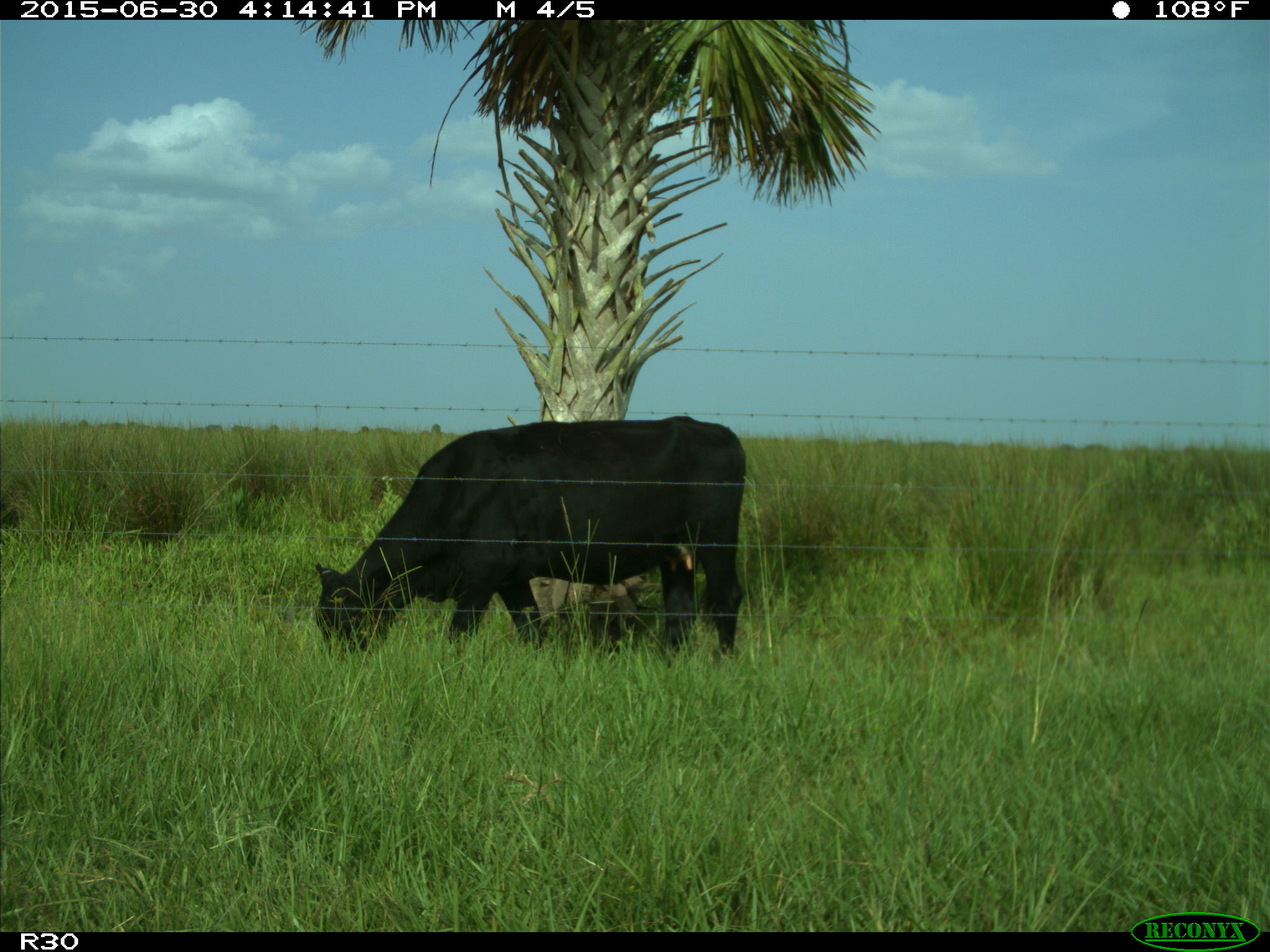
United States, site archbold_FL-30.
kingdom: Animalia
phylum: Chordata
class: Mammalia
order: Artiodactyla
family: Bovidae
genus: Bos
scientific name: Bos taurus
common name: domestic cow